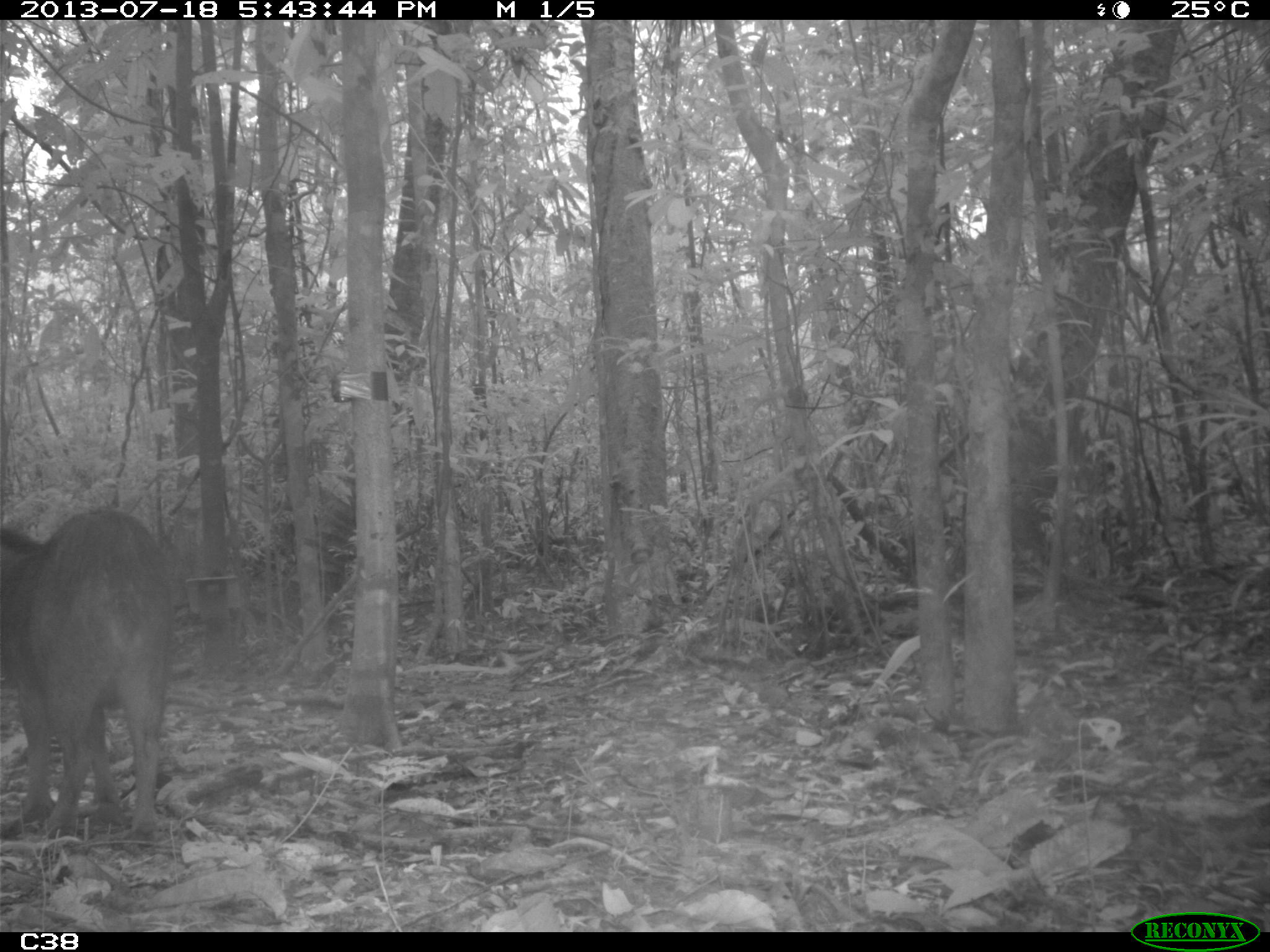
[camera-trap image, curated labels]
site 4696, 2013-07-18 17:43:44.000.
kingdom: Animalia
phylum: Chordata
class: Mammalia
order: Artiodactyla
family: Tayassuidae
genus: Tayassu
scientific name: Tayassu pecari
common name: white-lipped peccary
Tayassu pecari (white-lipped peccary), count 3, age adult, sex male.